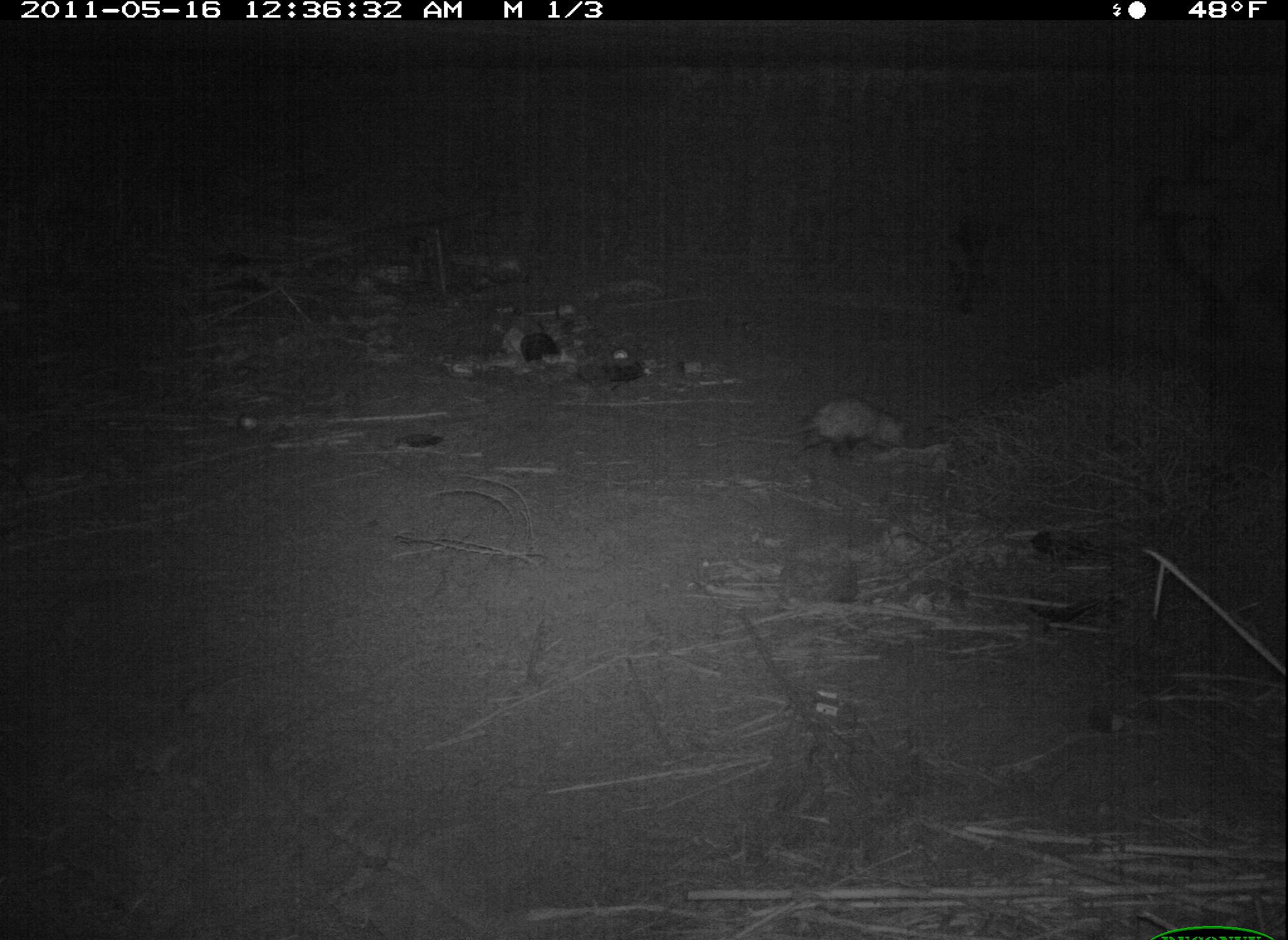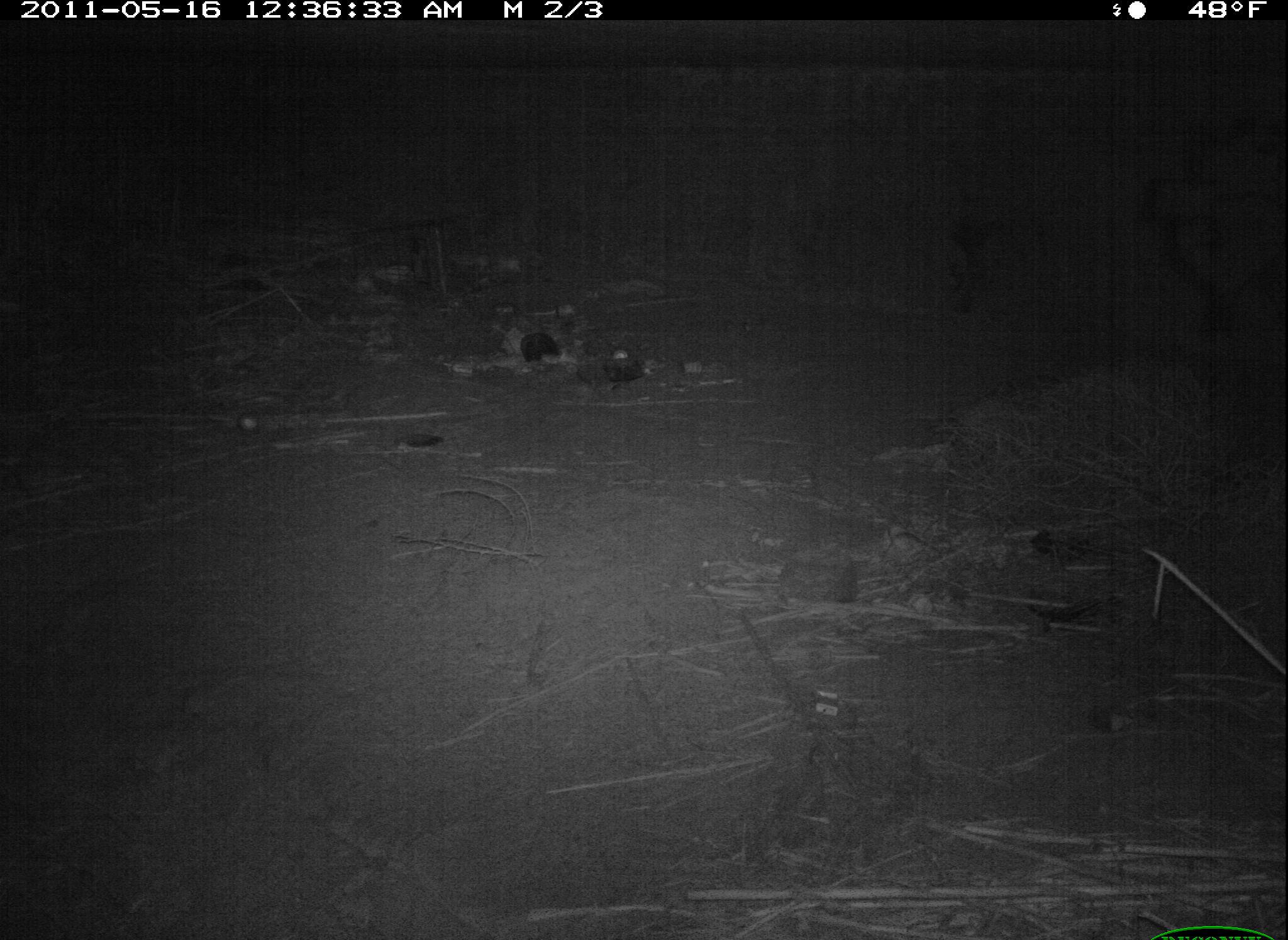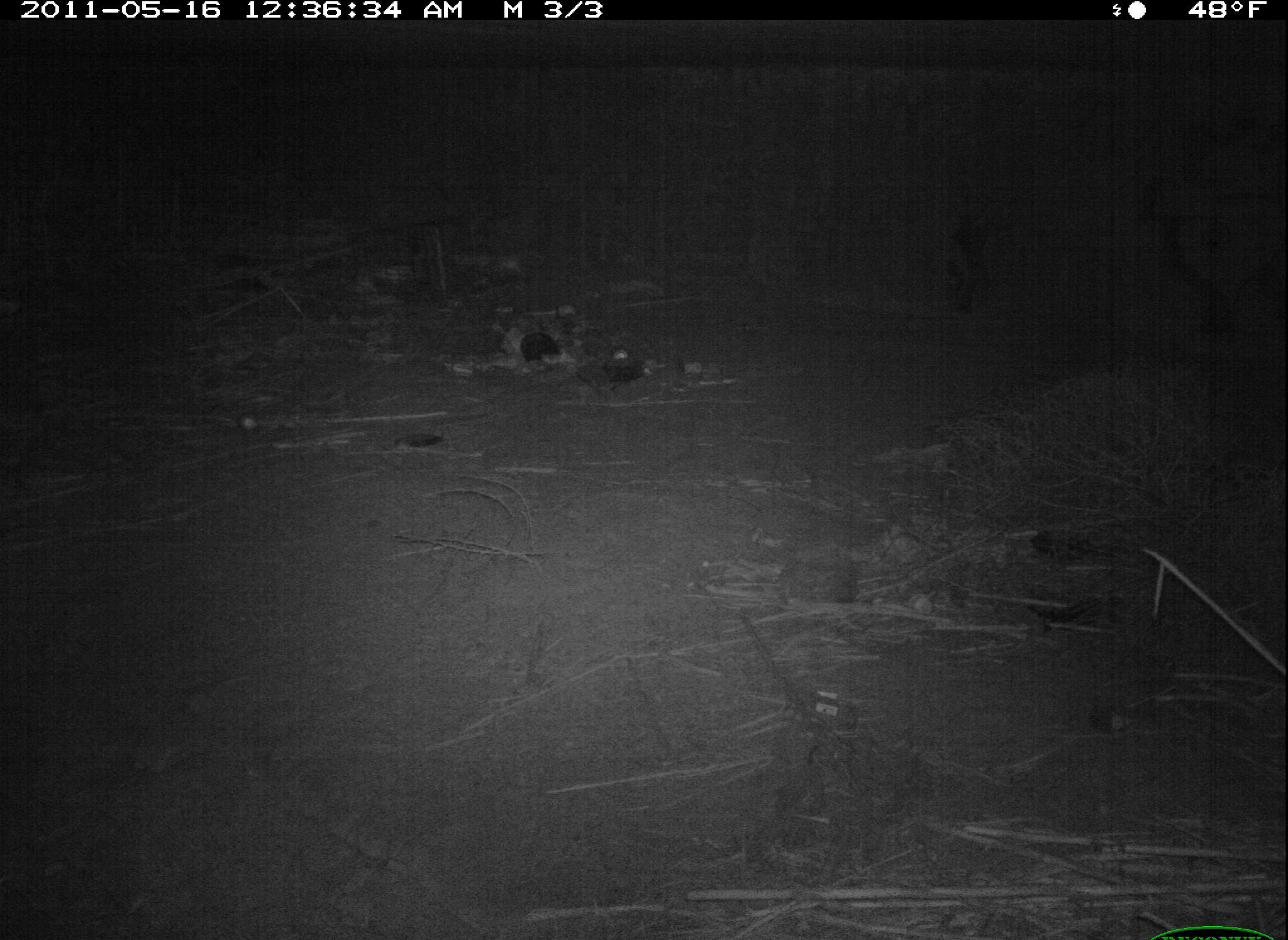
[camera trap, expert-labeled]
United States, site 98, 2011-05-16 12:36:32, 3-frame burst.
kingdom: Animalia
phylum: Chordata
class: Mammalia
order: Didelphimorphia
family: Didelphidae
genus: Didelphis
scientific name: Didelphis virginiana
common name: virginia opossum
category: opossum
Opossum (virginia opossum) (Didelphis virginiana).